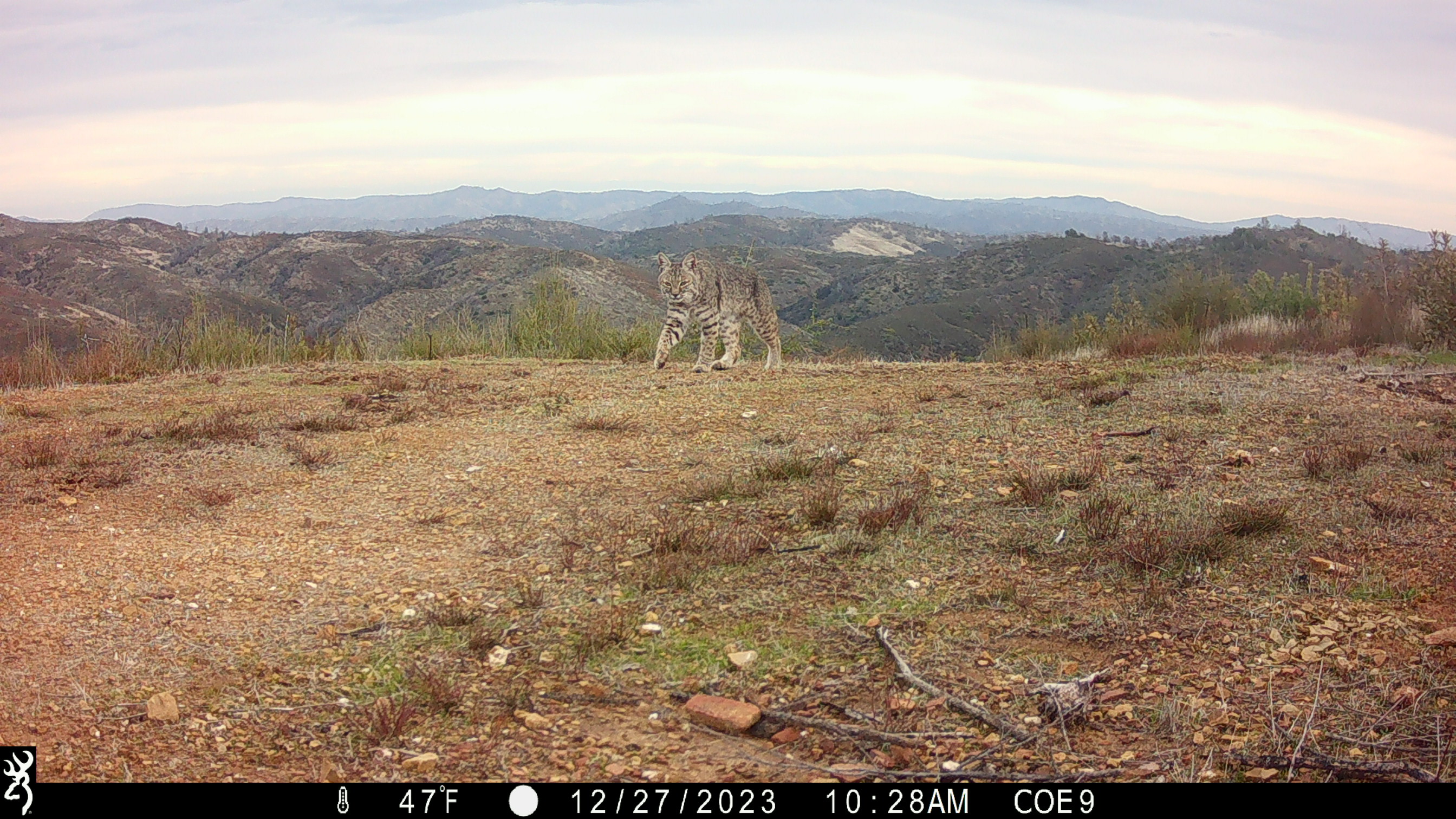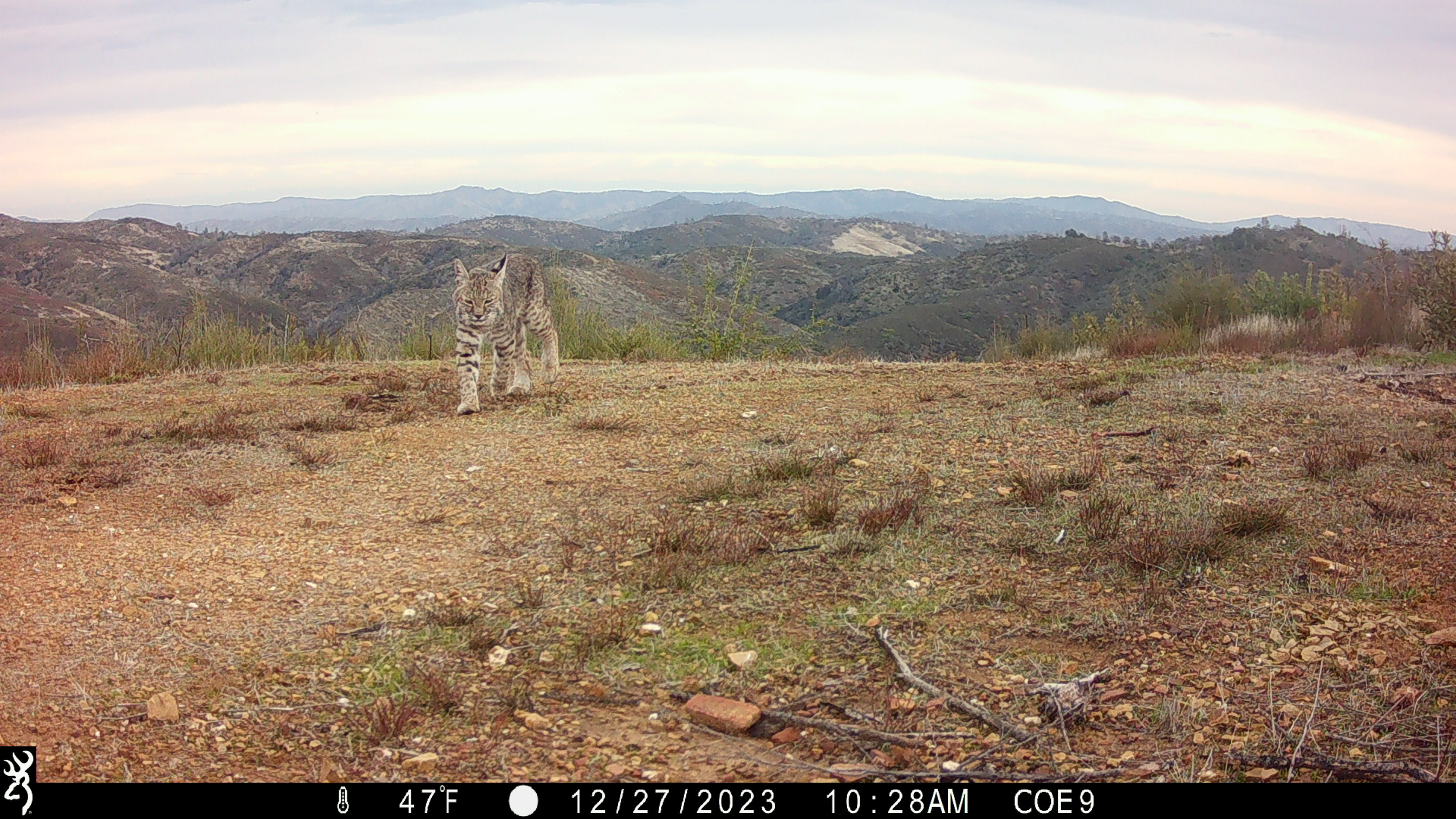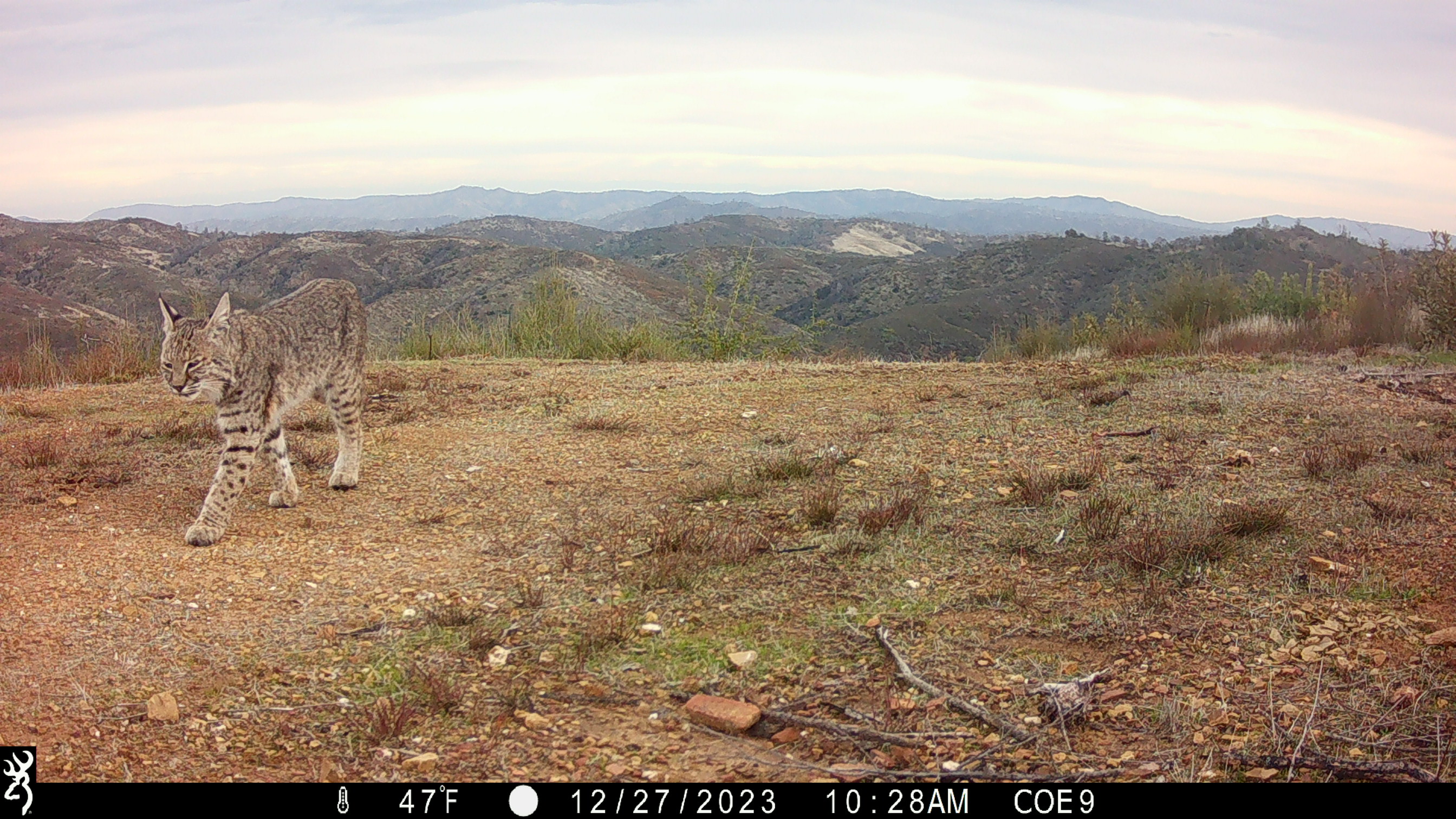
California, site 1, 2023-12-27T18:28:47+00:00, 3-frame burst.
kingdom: Animalia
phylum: Chordata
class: Mammalia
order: Carnivora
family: Felidae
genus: Lynx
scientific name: Lynx rufus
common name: bobcat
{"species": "bobcat (Lynx rufus)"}